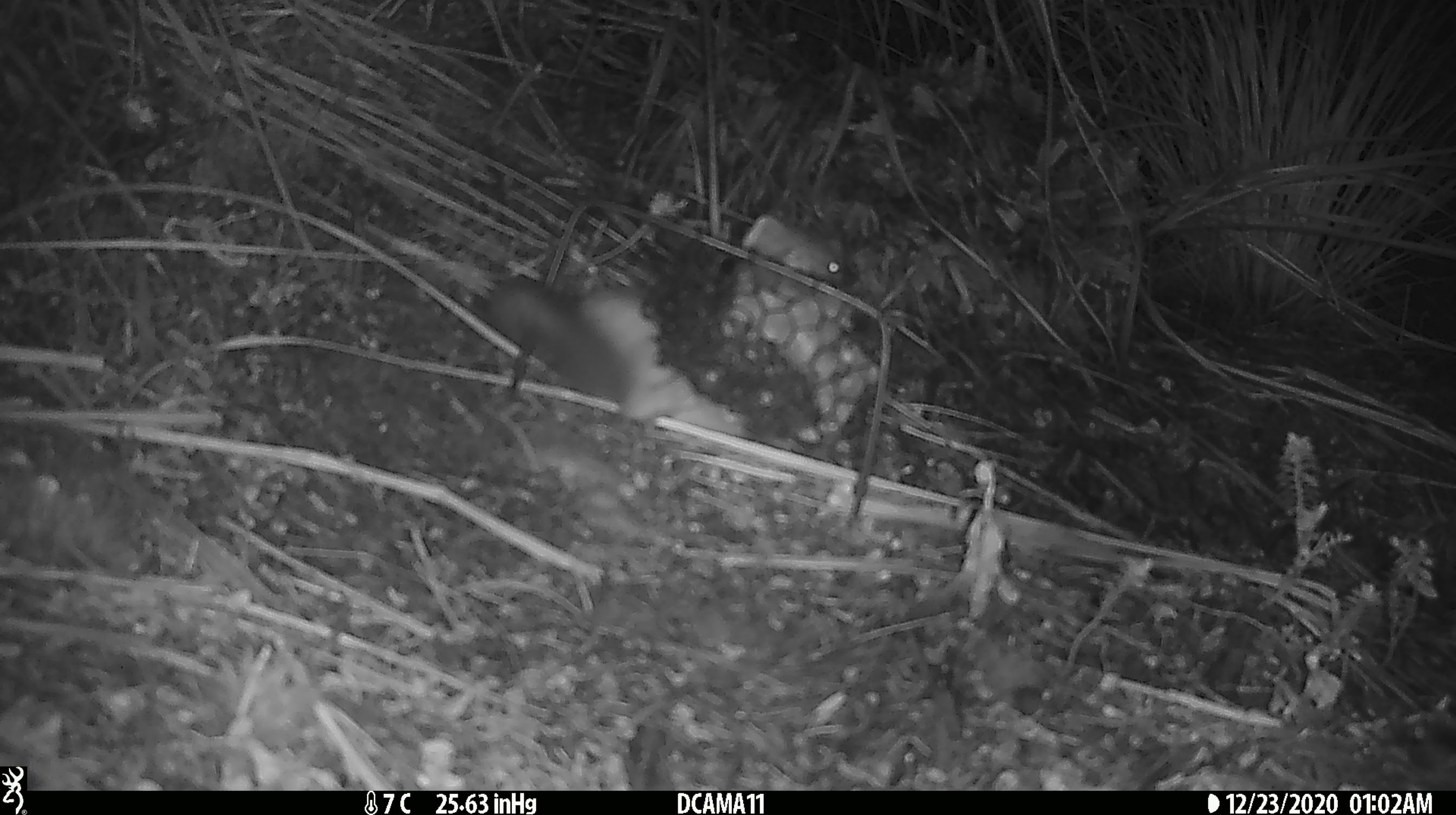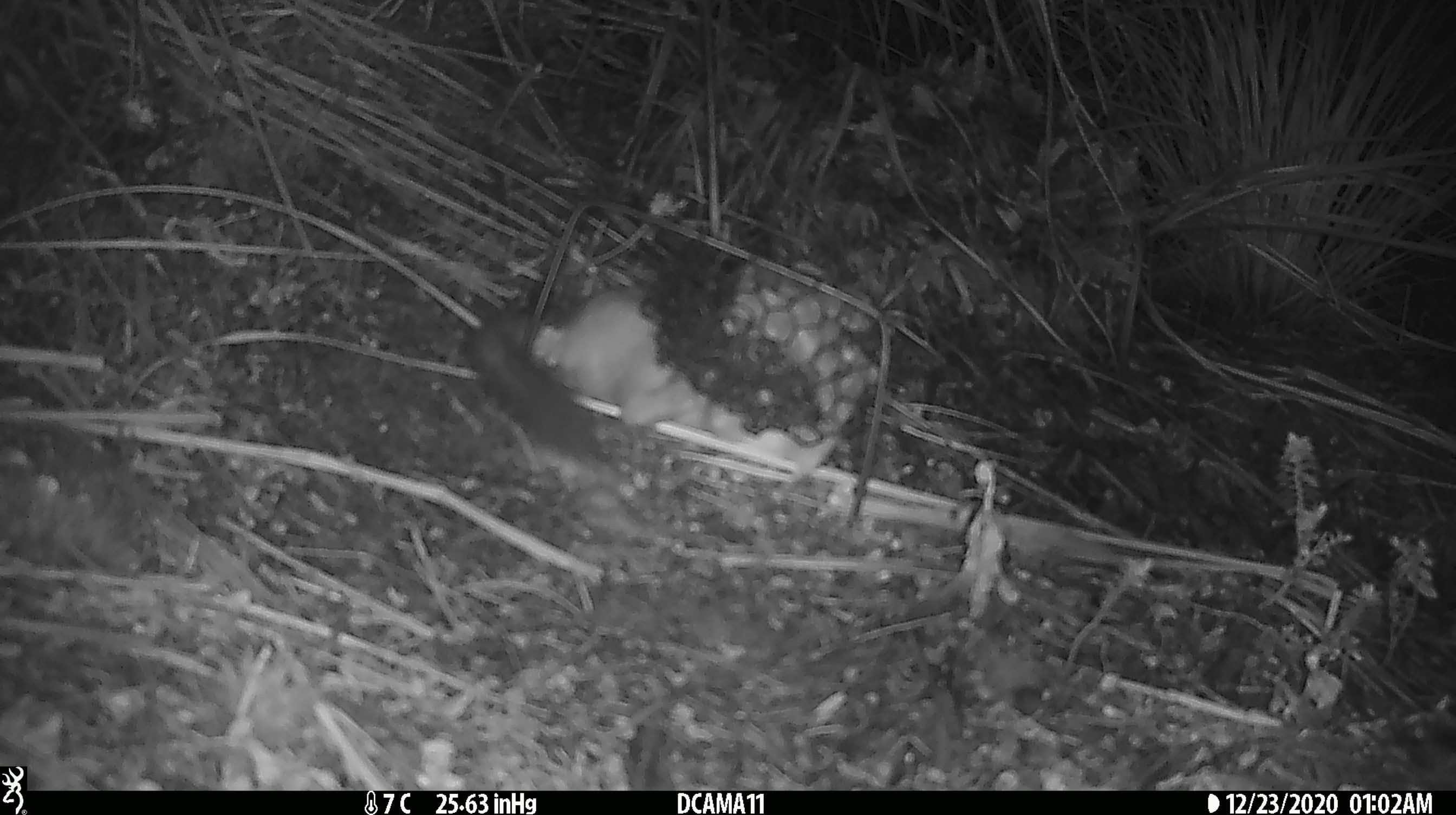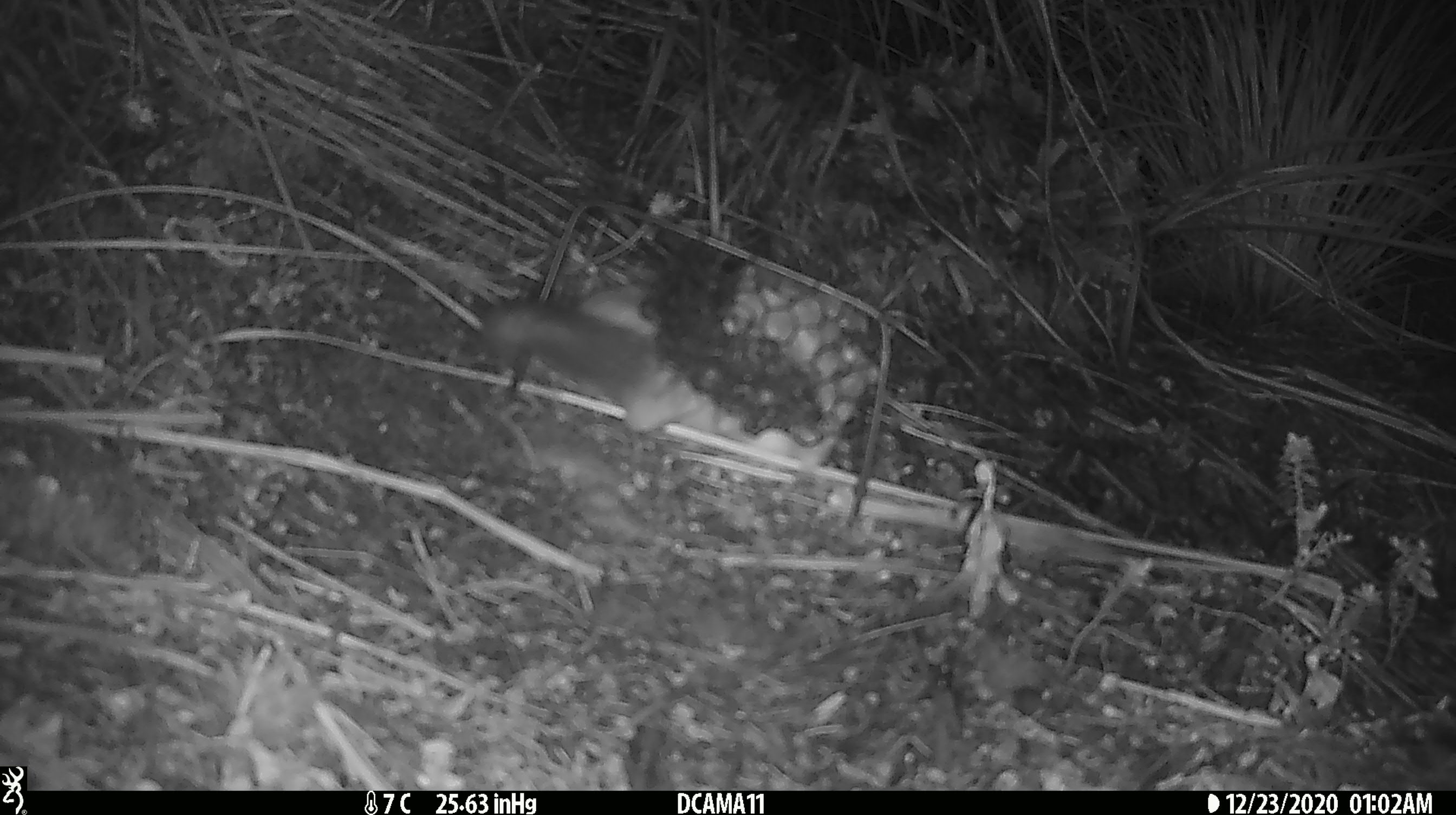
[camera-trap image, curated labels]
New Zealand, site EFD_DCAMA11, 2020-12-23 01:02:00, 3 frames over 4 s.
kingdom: Animalia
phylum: Chordata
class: Mammalia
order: Carnivora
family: Mustelidae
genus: Mustela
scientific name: Mustela erminea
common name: stoat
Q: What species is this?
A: Stoat (Mustela erminea).